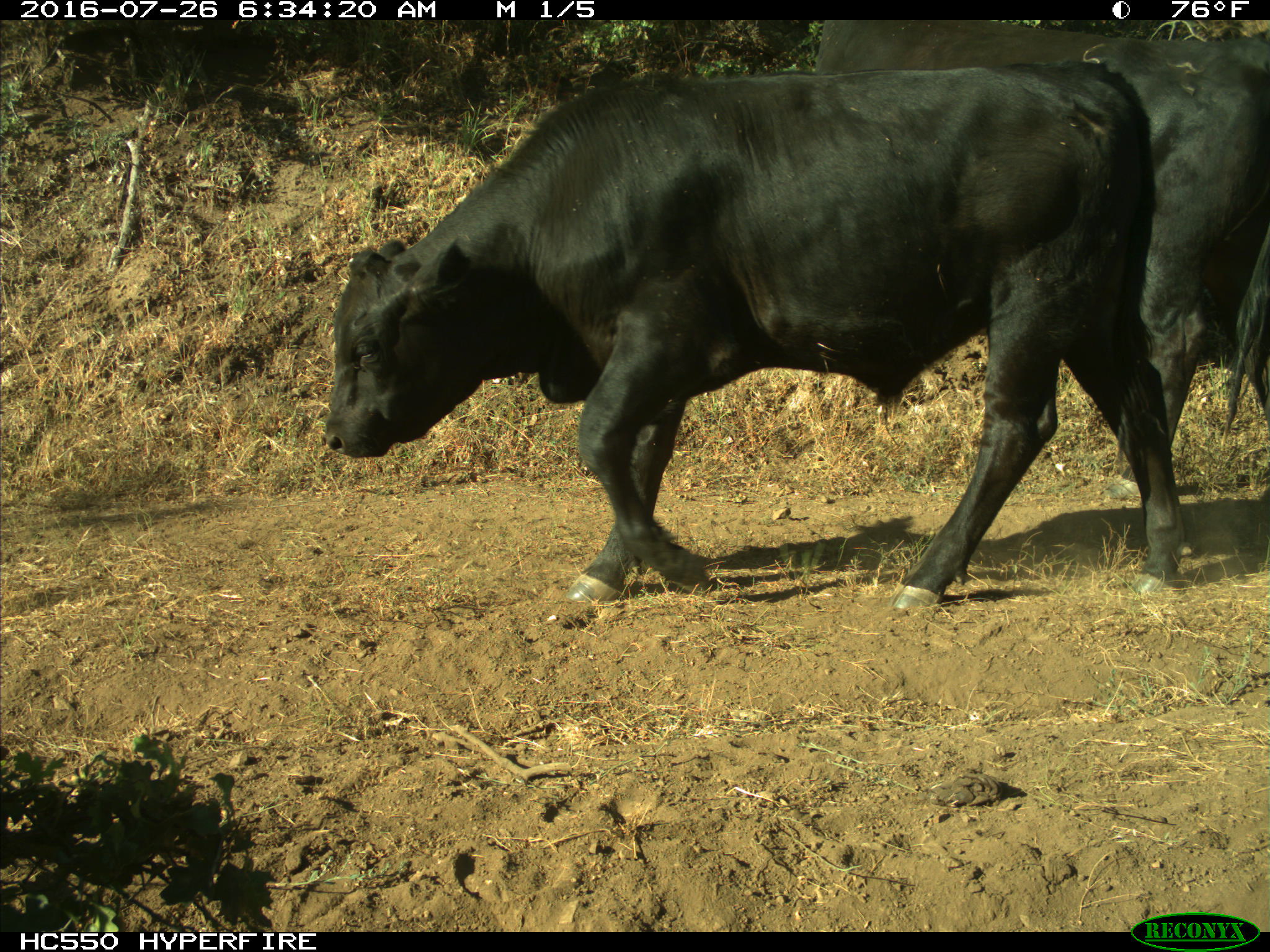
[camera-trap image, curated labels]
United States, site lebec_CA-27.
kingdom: Animalia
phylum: Chordata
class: Mammalia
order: Artiodactyla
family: Bovidae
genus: Bos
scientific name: Bos taurus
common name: domestic cow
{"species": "Bos taurus (domestic cow)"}